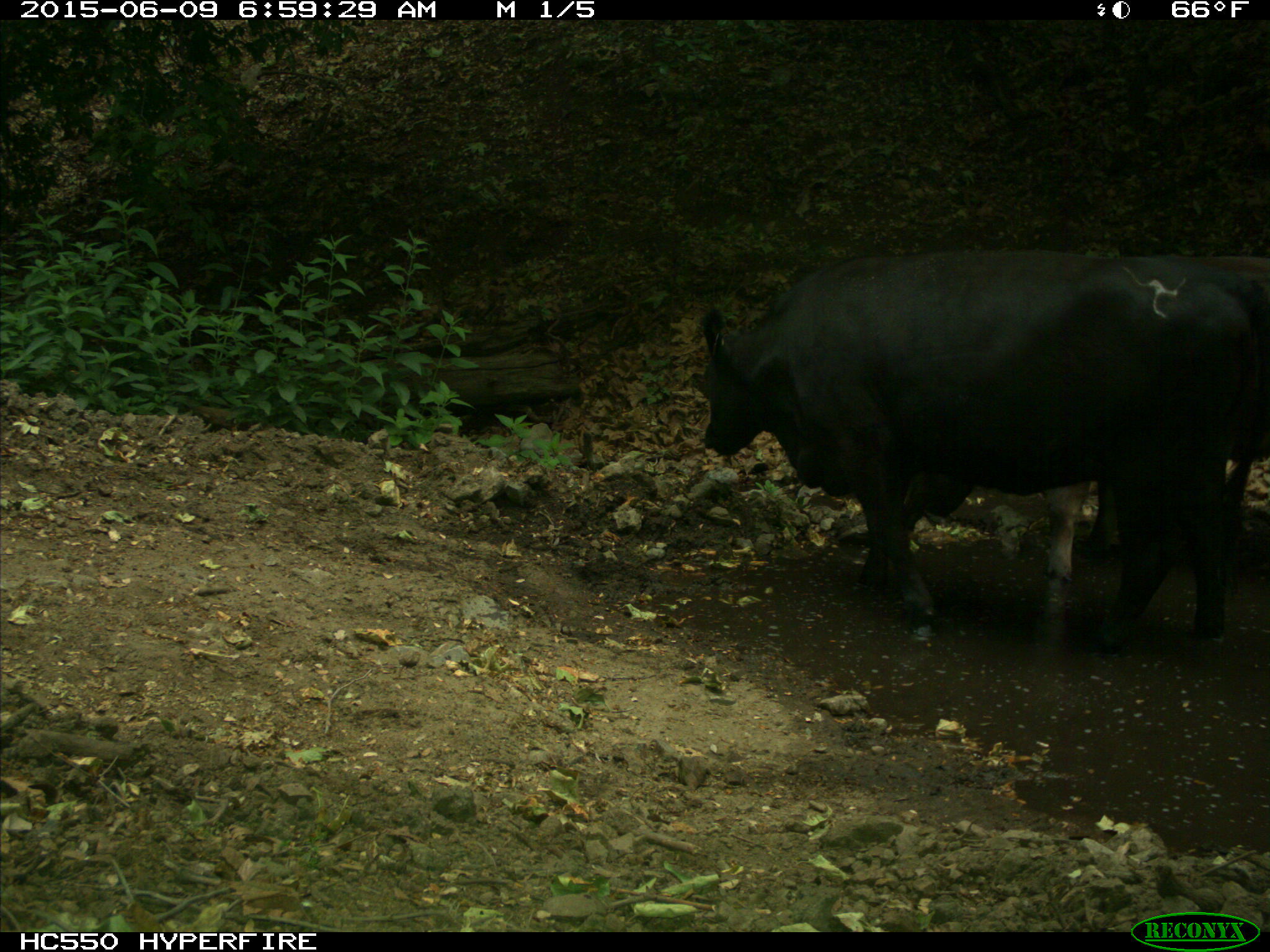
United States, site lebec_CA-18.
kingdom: Animalia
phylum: Chordata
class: Mammalia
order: Artiodactyla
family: Bovidae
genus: Bos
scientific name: Bos taurus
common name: domestic cow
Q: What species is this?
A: Bos taurus (domestic cow).